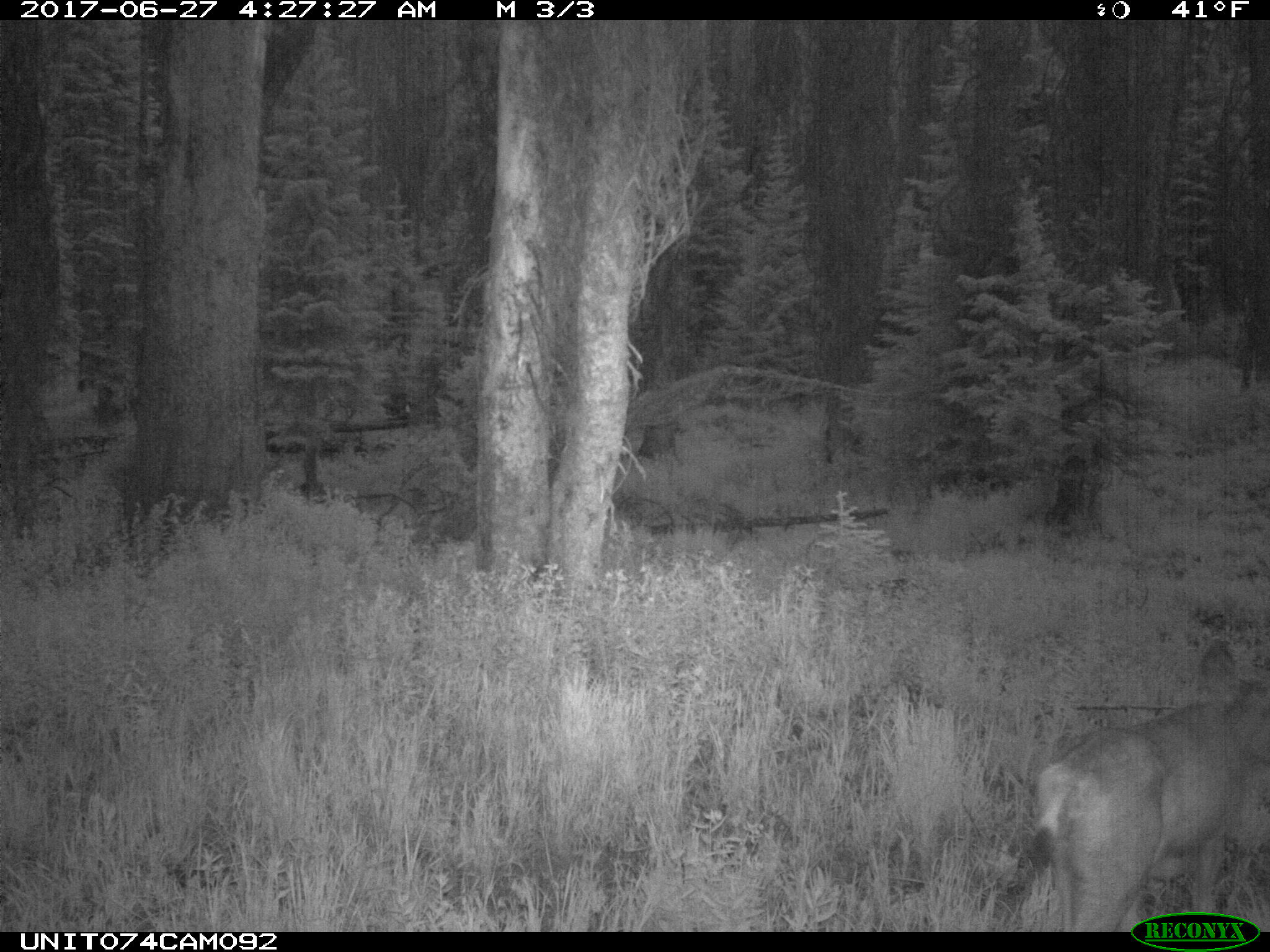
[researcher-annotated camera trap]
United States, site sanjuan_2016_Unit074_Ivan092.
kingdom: Animalia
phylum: Chordata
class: Mammalia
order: Artiodactyla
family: Cervidae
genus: Odocoileus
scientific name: Odocoileus hemionus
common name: mule deer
Odocoileus hemionus (mule deer).